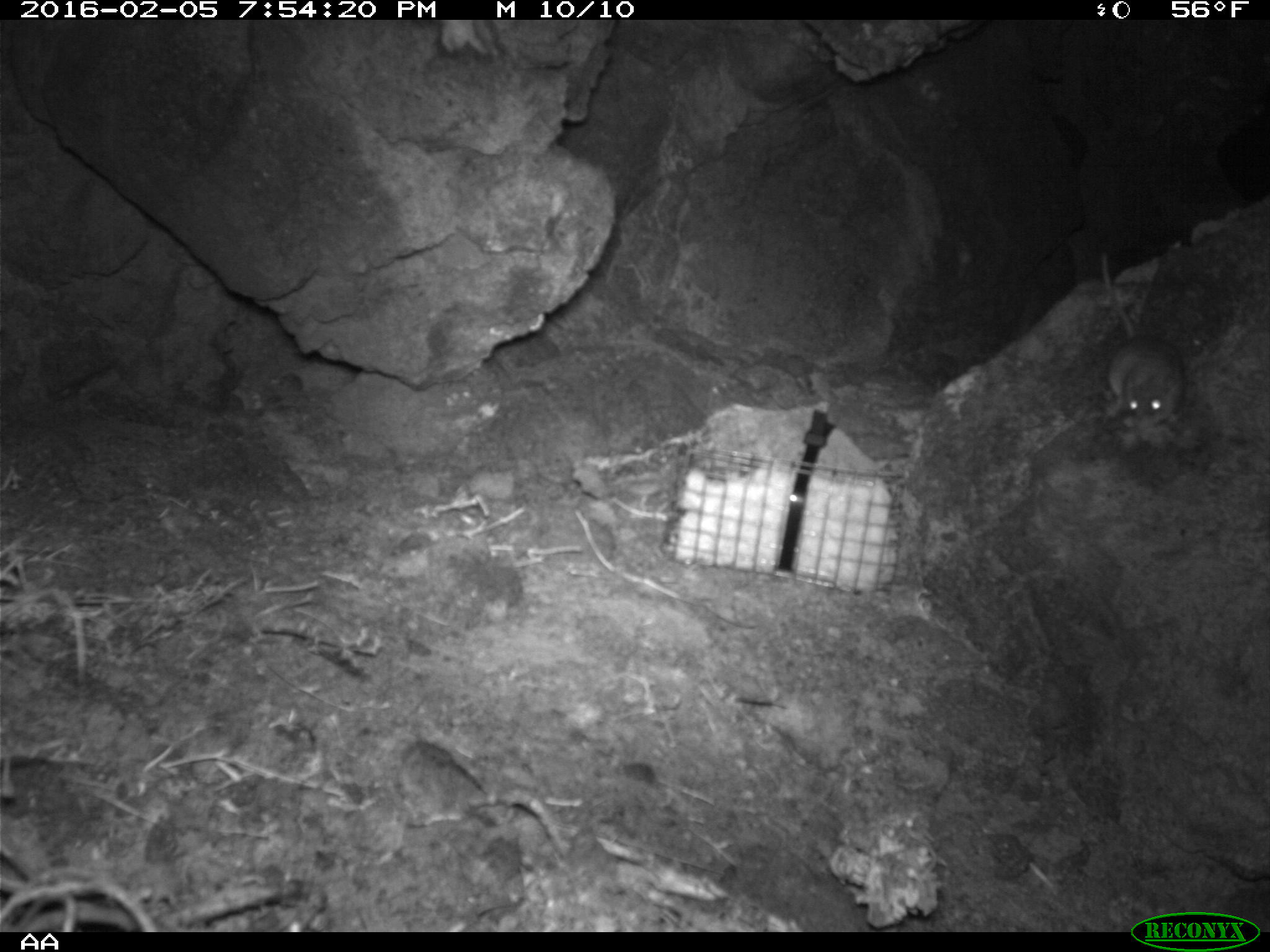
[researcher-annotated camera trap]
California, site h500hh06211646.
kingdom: Animalia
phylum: Chordata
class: Mammalia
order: Rodentia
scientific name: Rodentia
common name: rodent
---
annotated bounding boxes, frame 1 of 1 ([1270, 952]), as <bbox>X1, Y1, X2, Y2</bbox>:
rodent: <bbox>1100, 252, 1185, 430</bbox>